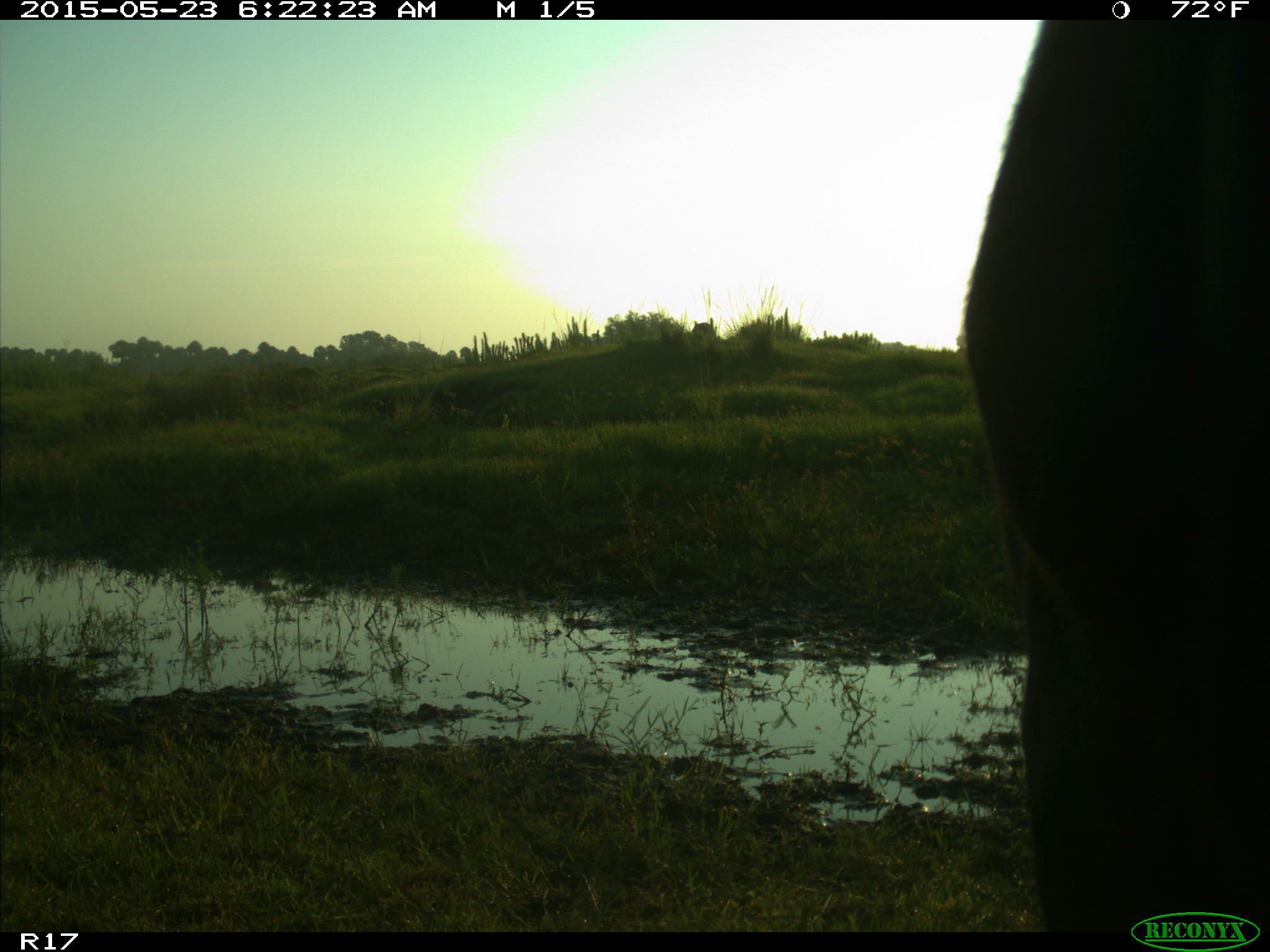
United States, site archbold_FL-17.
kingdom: Animalia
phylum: Chordata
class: Mammalia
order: Artiodactyla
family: Bovidae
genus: Bos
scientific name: Bos taurus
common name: domestic cow